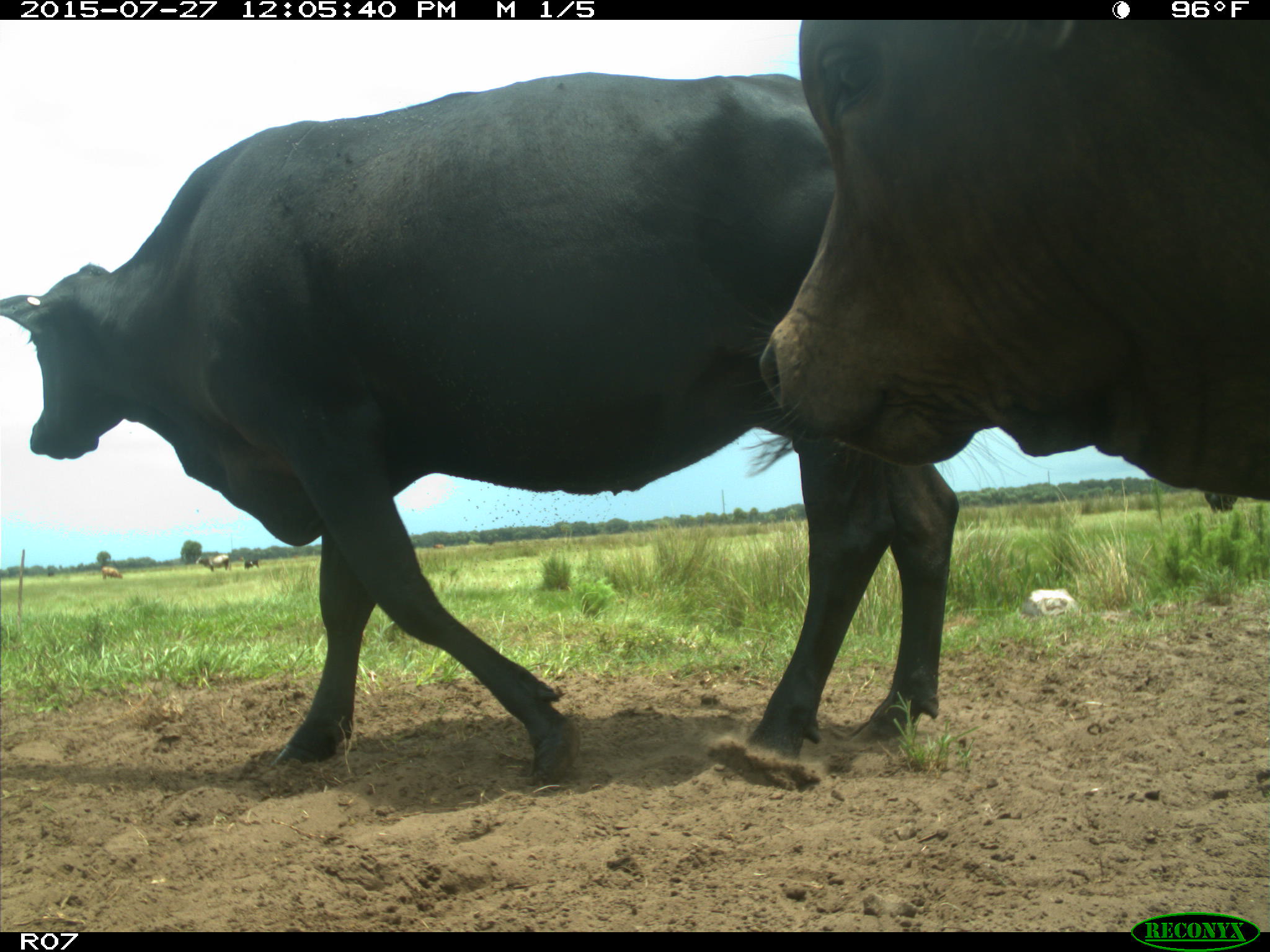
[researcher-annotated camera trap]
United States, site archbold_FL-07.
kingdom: Animalia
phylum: Chordata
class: Mammalia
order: Artiodactyla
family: Bovidae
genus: Bos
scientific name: Bos taurus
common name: domestic cow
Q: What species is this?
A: Bos taurus (domestic cow).